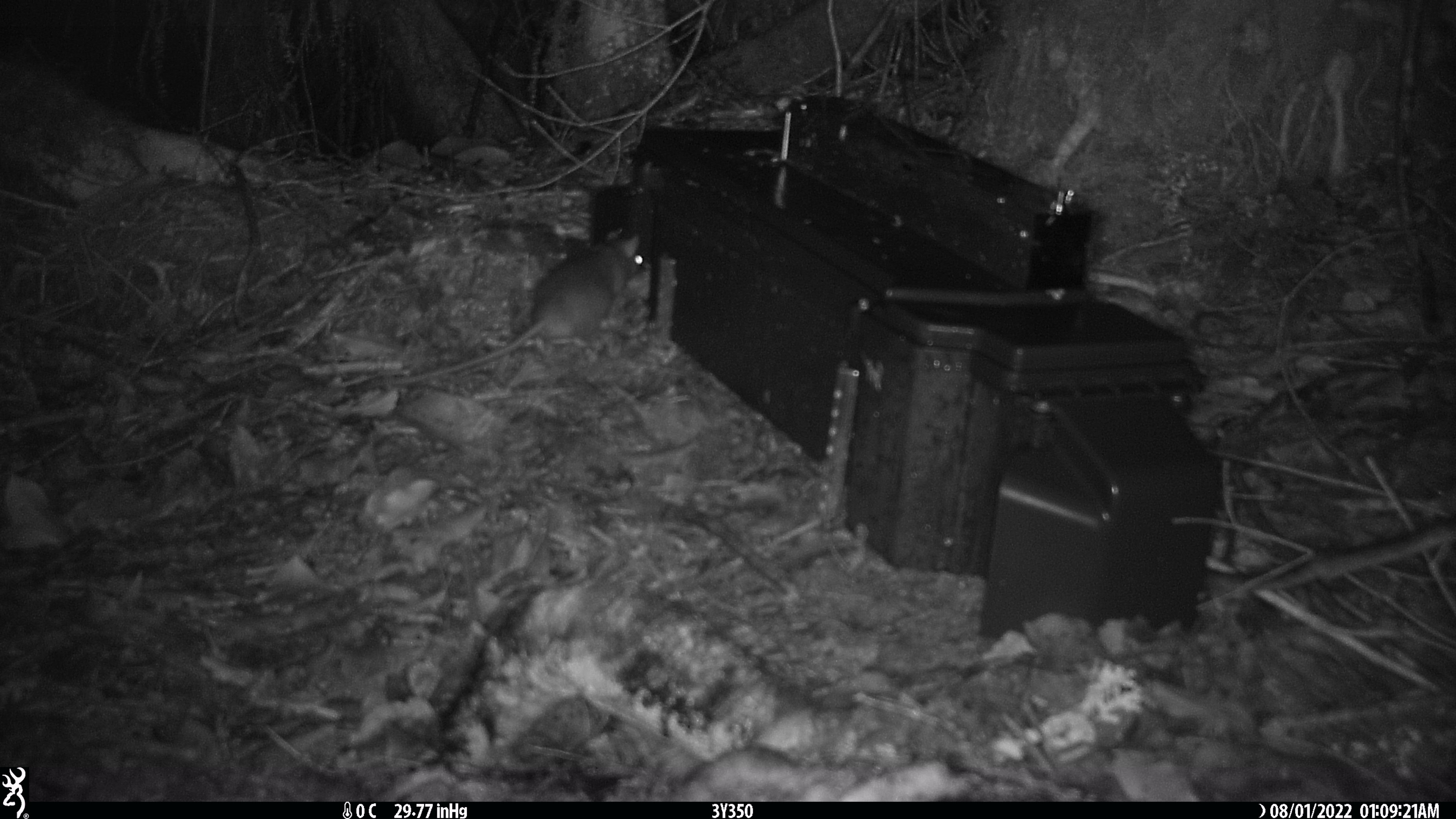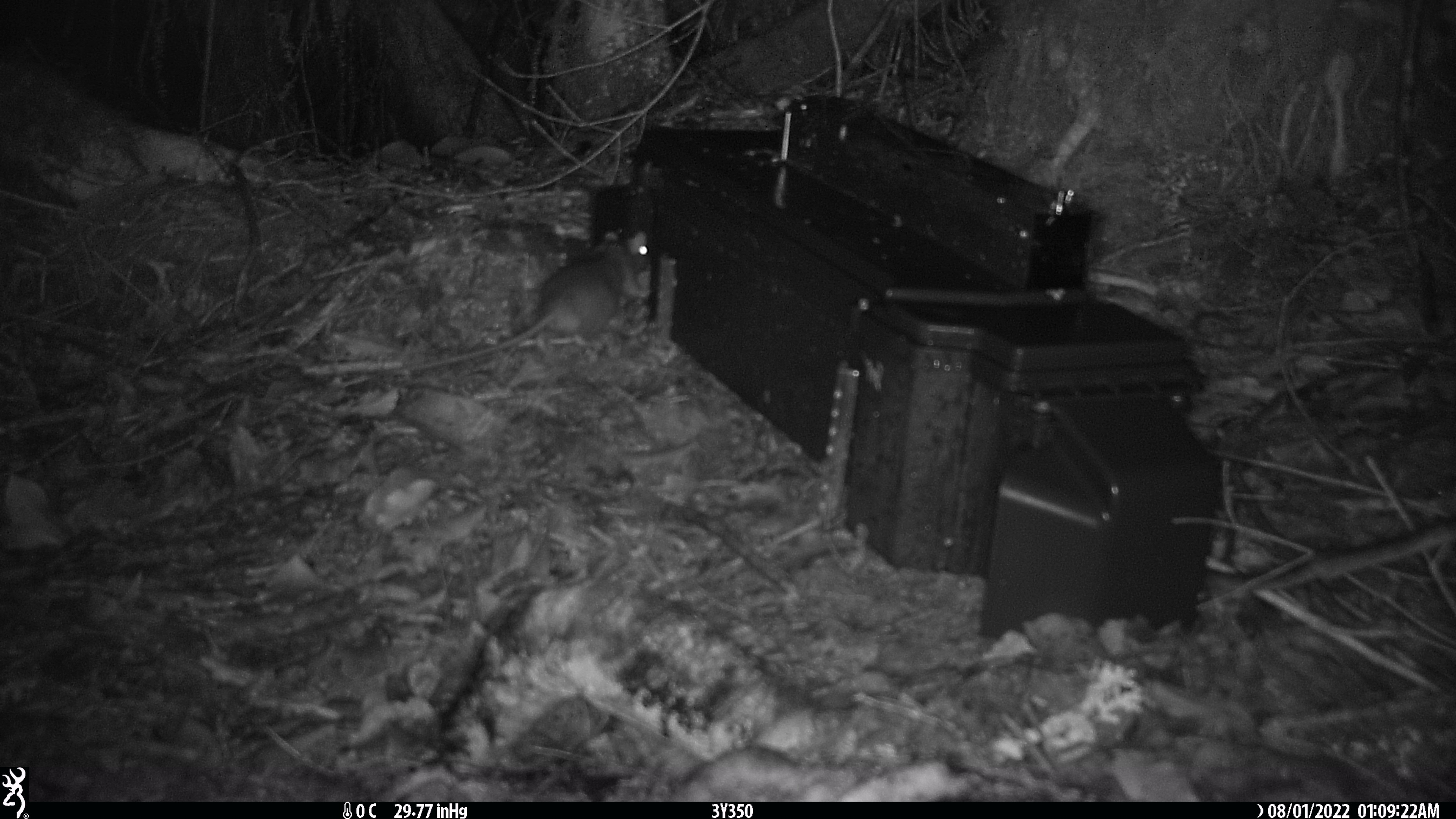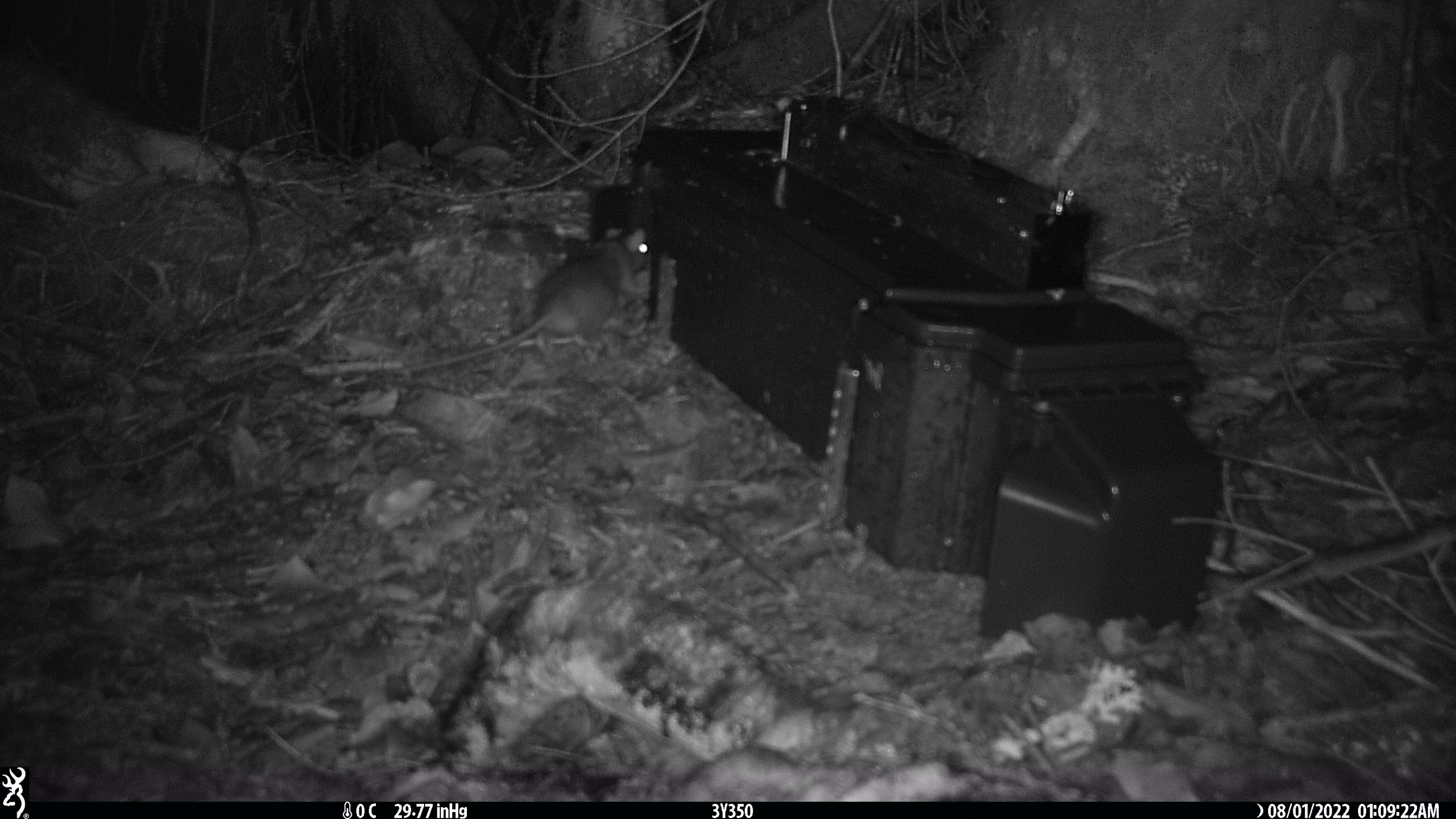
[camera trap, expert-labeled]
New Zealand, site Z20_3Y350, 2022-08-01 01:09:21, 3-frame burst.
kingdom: Animalia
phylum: Chordata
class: Mammalia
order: Rodentia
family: Muridae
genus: Rattus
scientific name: Rattus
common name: rat